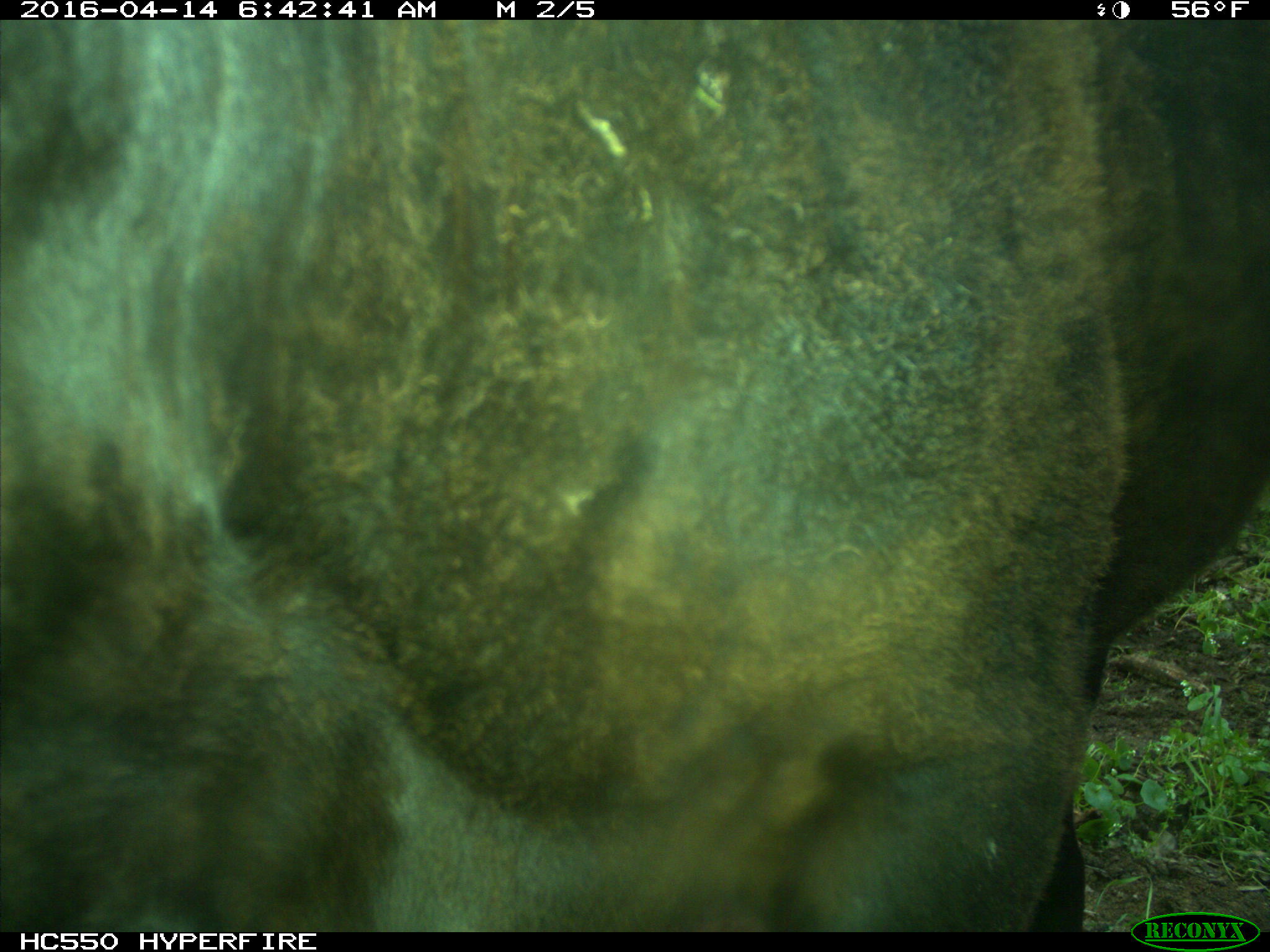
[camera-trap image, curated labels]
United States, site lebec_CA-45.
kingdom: Animalia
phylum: Chordata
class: Mammalia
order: Artiodactyla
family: Bovidae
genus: Bos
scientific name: Bos taurus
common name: domestic cow